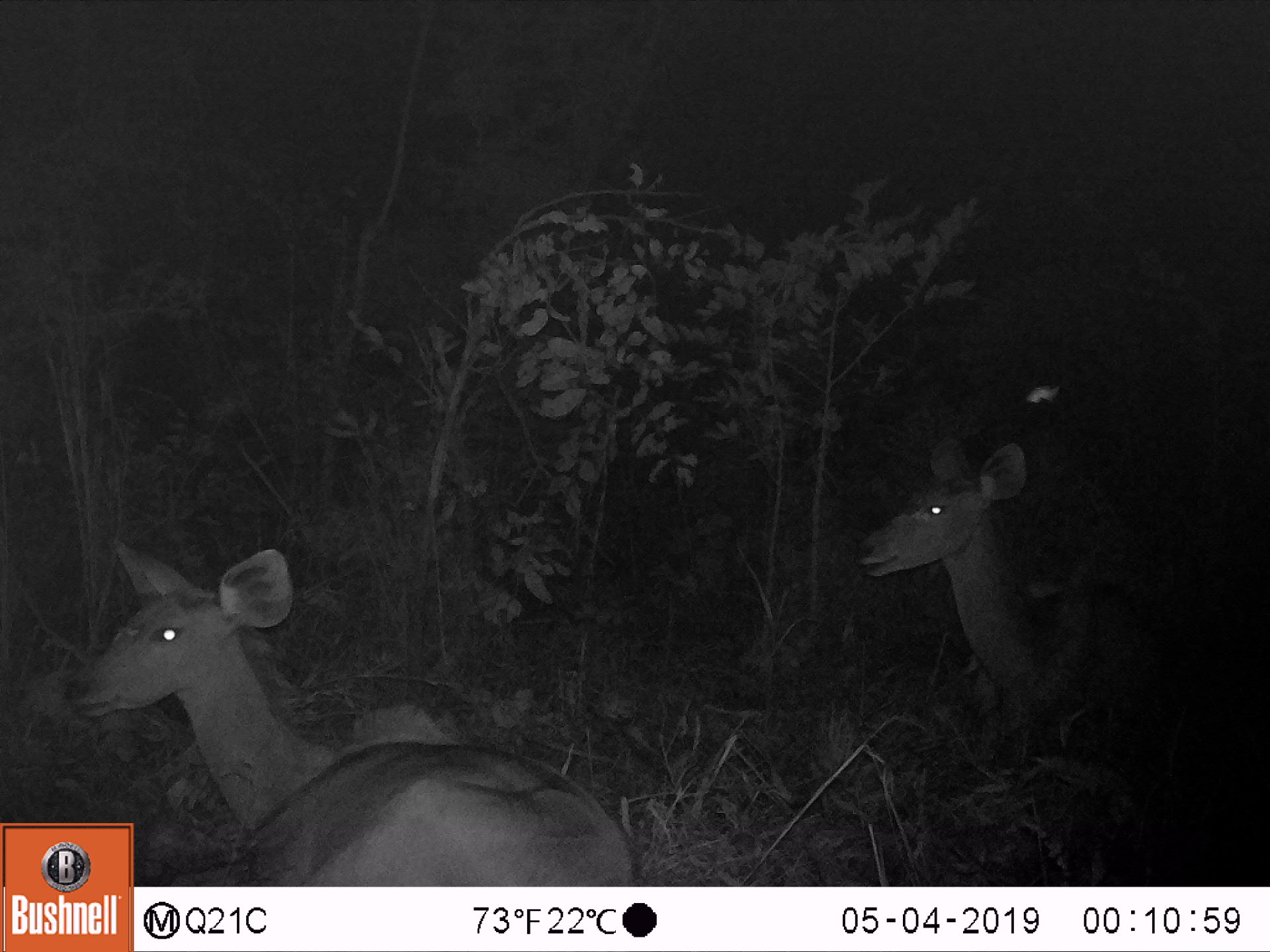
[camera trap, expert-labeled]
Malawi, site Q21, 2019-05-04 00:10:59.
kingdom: Animalia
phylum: Chordata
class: Mammalia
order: Artiodactyla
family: Bovidae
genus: Tragelaphus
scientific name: Tragelaphus strepsiceros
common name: greater kudu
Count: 2.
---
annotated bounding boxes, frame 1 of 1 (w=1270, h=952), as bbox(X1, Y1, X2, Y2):
greater kudu: bbox(57, 536, 622, 819); bbox(846, 425, 1207, 741)